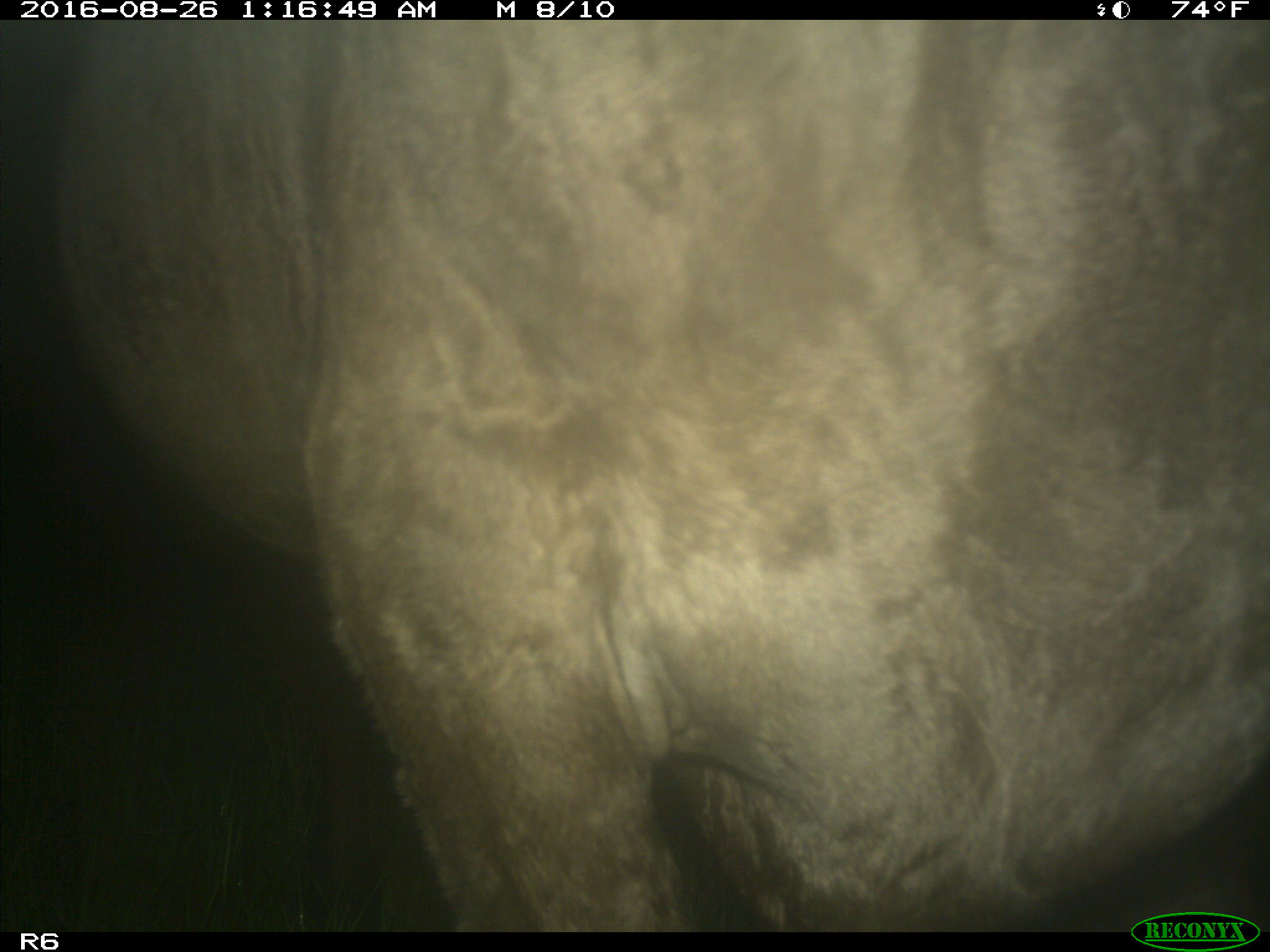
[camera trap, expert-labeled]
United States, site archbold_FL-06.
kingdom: Animalia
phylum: Chordata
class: Mammalia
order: Artiodactyla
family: Bovidae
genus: Bos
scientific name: Bos taurus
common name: domestic cow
Bos taurus (domestic cow).